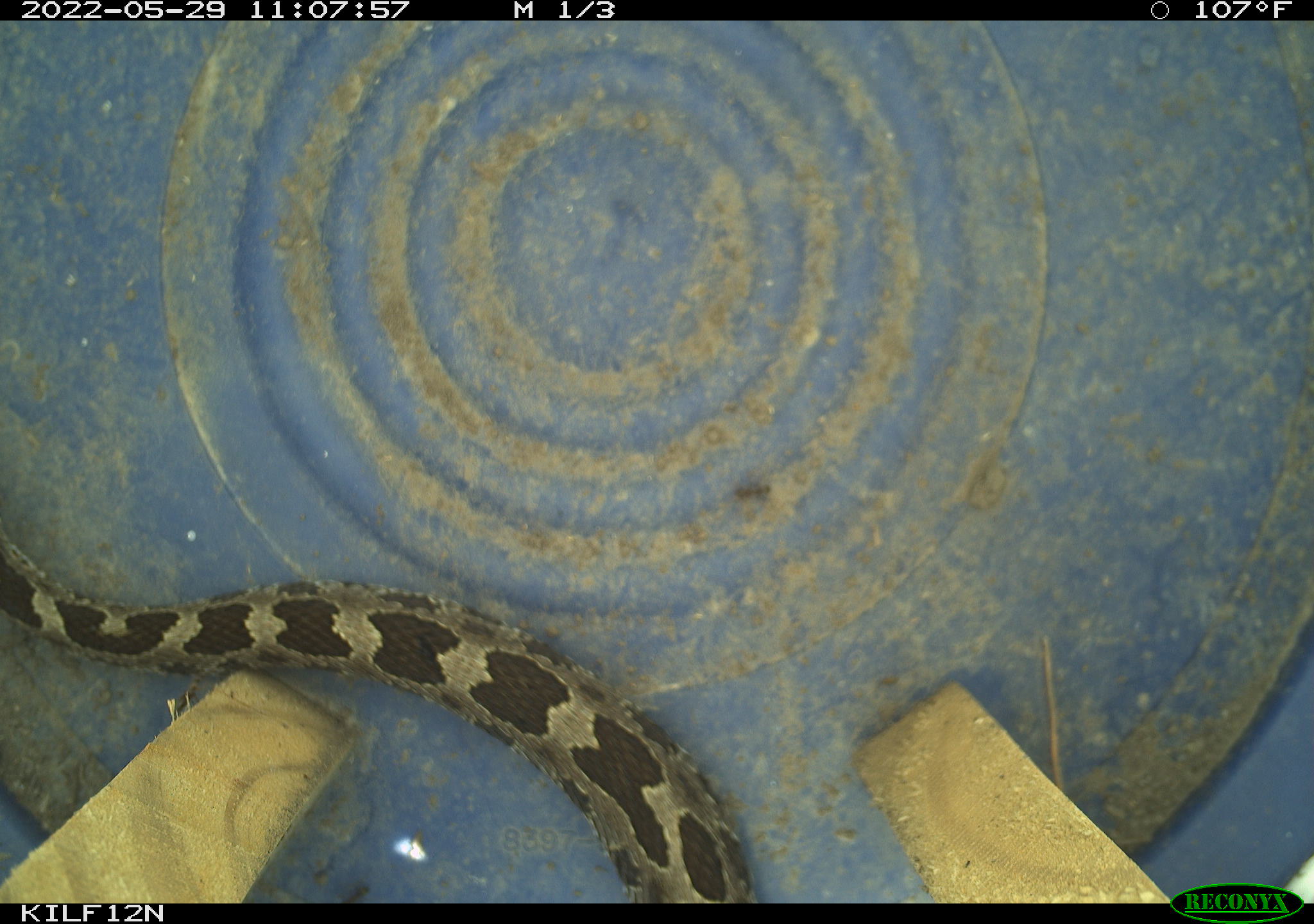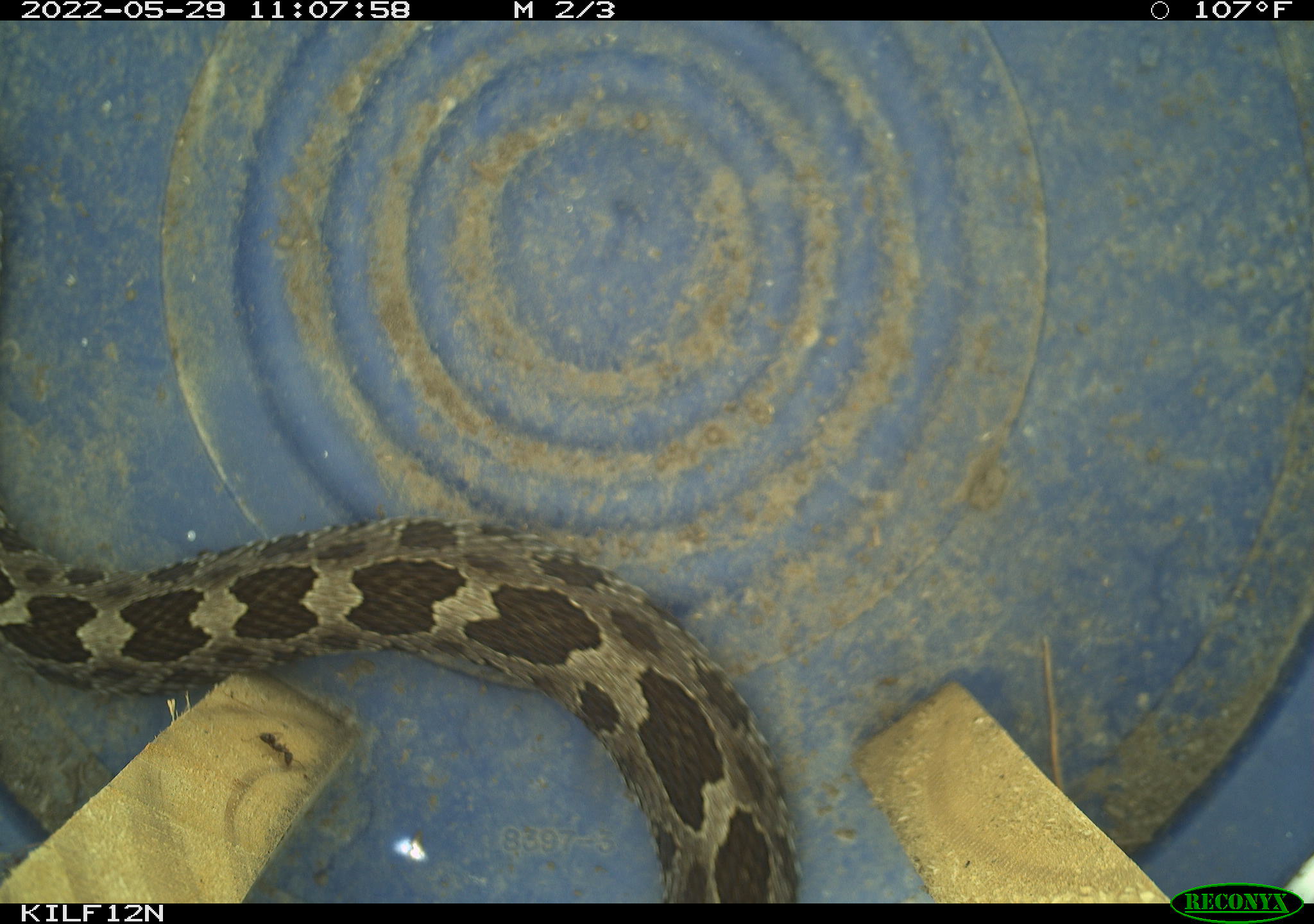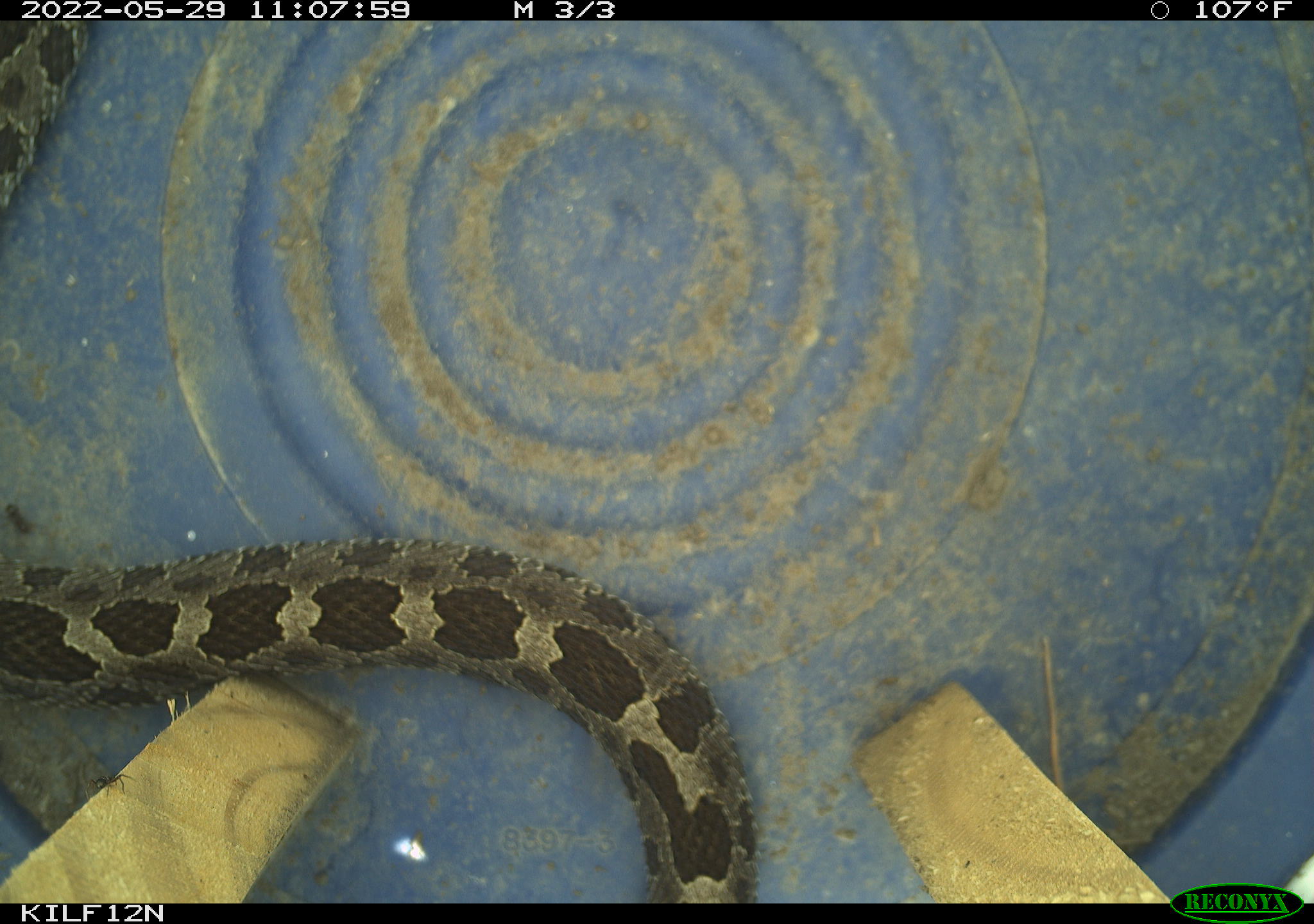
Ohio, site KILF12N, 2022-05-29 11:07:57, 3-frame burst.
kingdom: Animalia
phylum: Chordata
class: Reptilia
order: Squamata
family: Viperidae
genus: Sistrurus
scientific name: Sistrurus catenatus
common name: eastern massasauga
Eastern massasauga (Sistrurus catenatus).